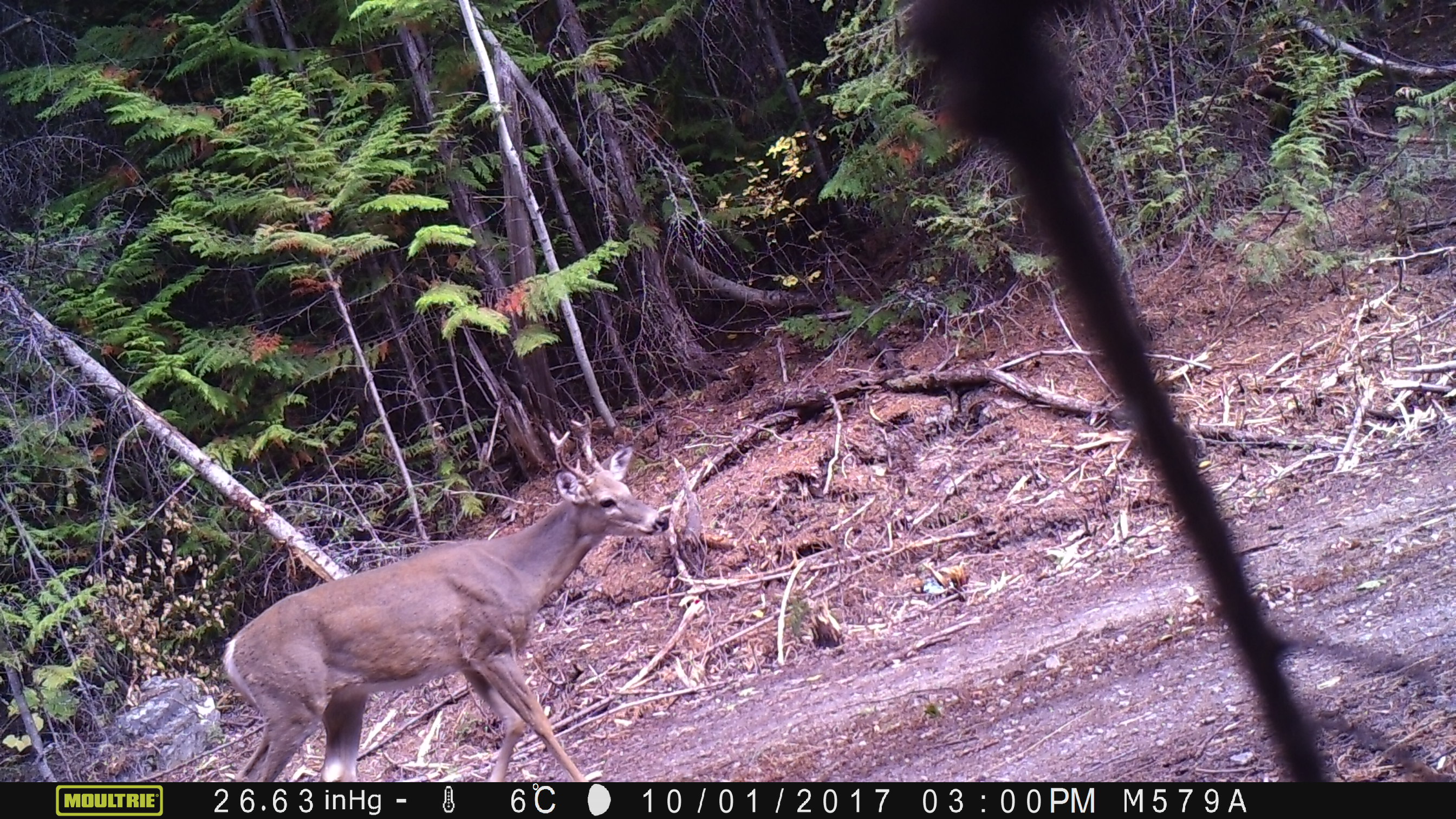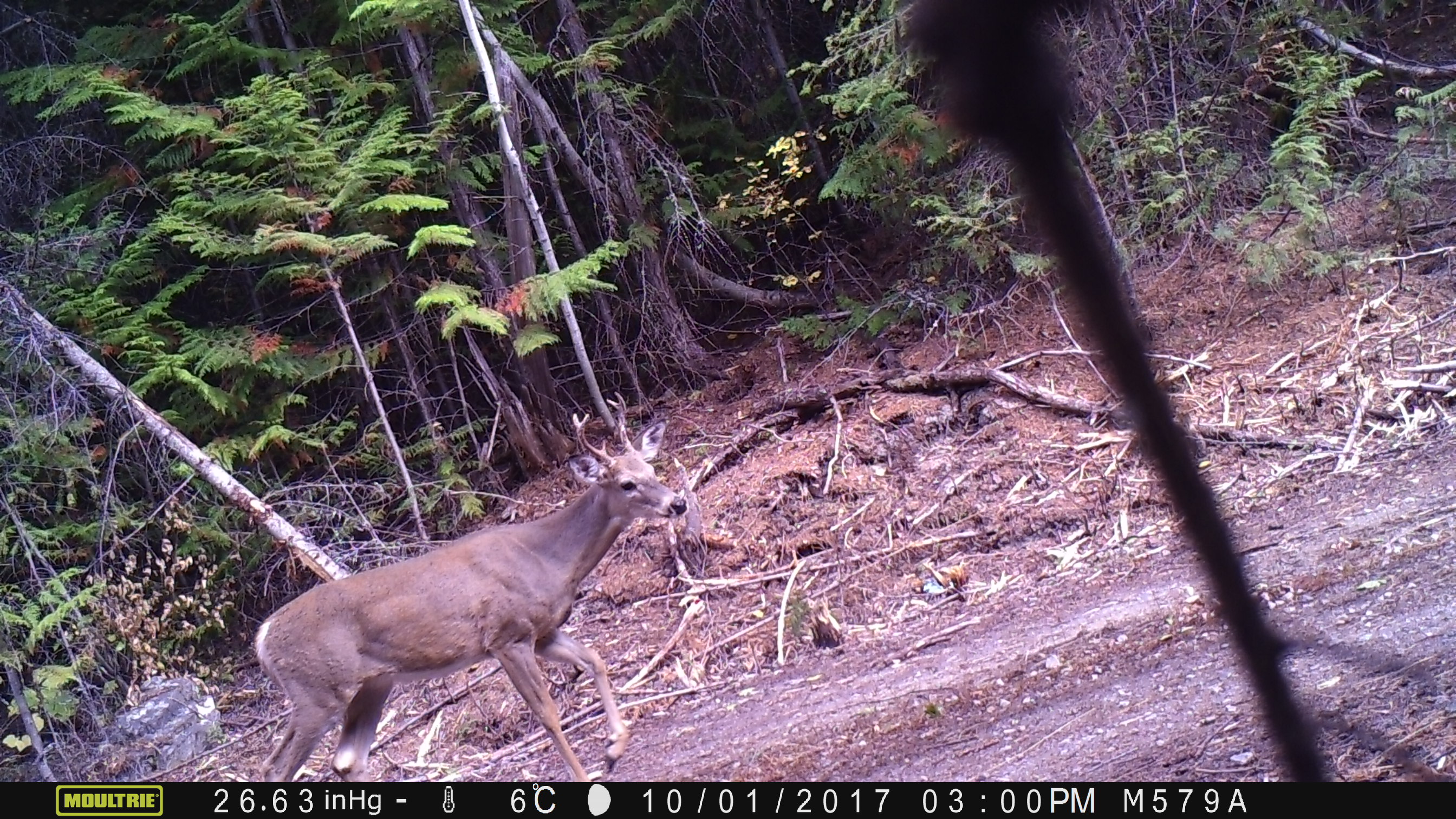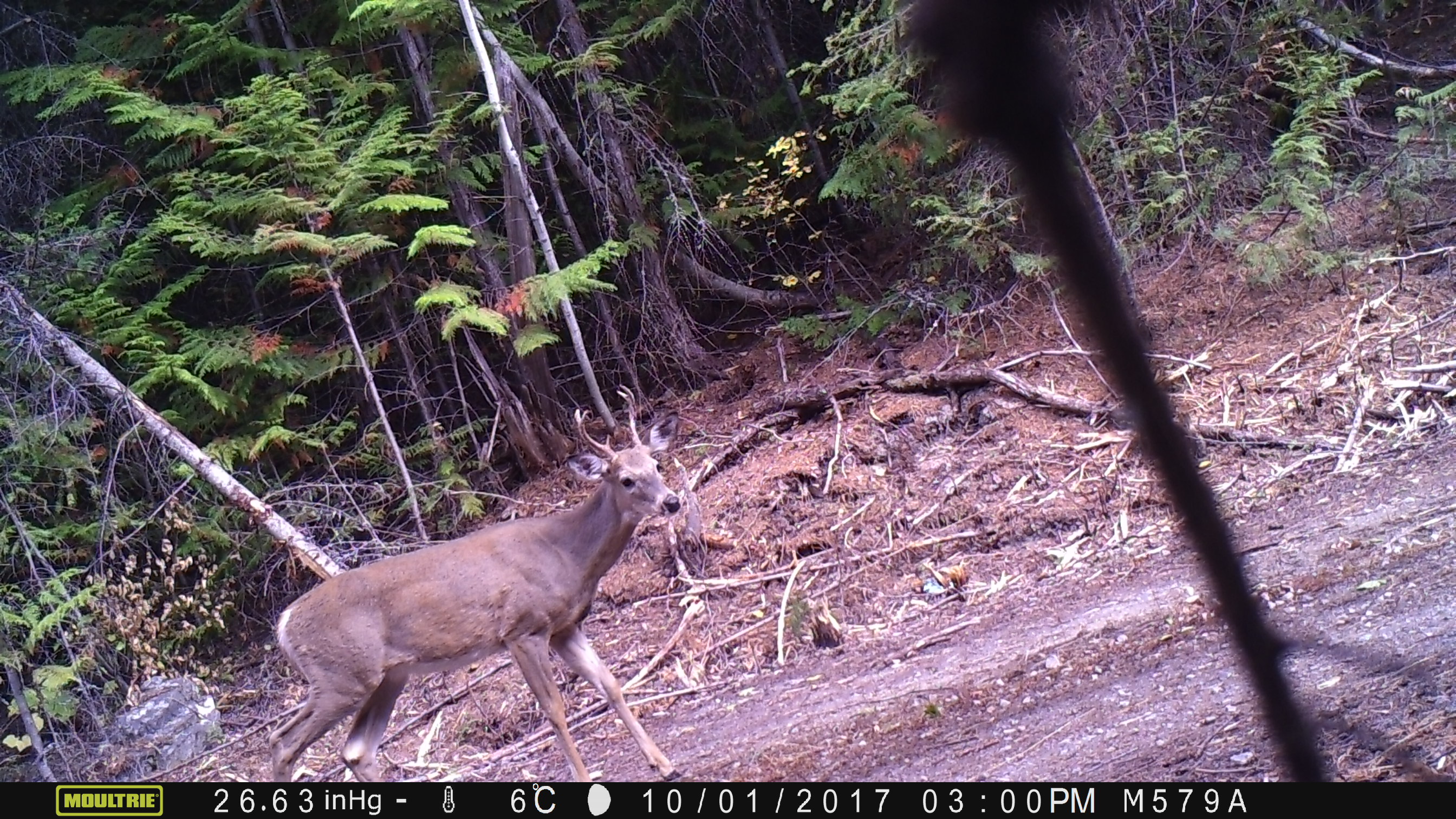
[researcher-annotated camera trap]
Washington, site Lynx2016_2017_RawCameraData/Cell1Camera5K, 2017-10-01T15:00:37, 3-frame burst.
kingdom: Animalia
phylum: Chordata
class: Mammalia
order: Artiodactyla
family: Cervidae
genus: Odocoileus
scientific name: Odocoileus virginianus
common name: white-tailed deer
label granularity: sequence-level